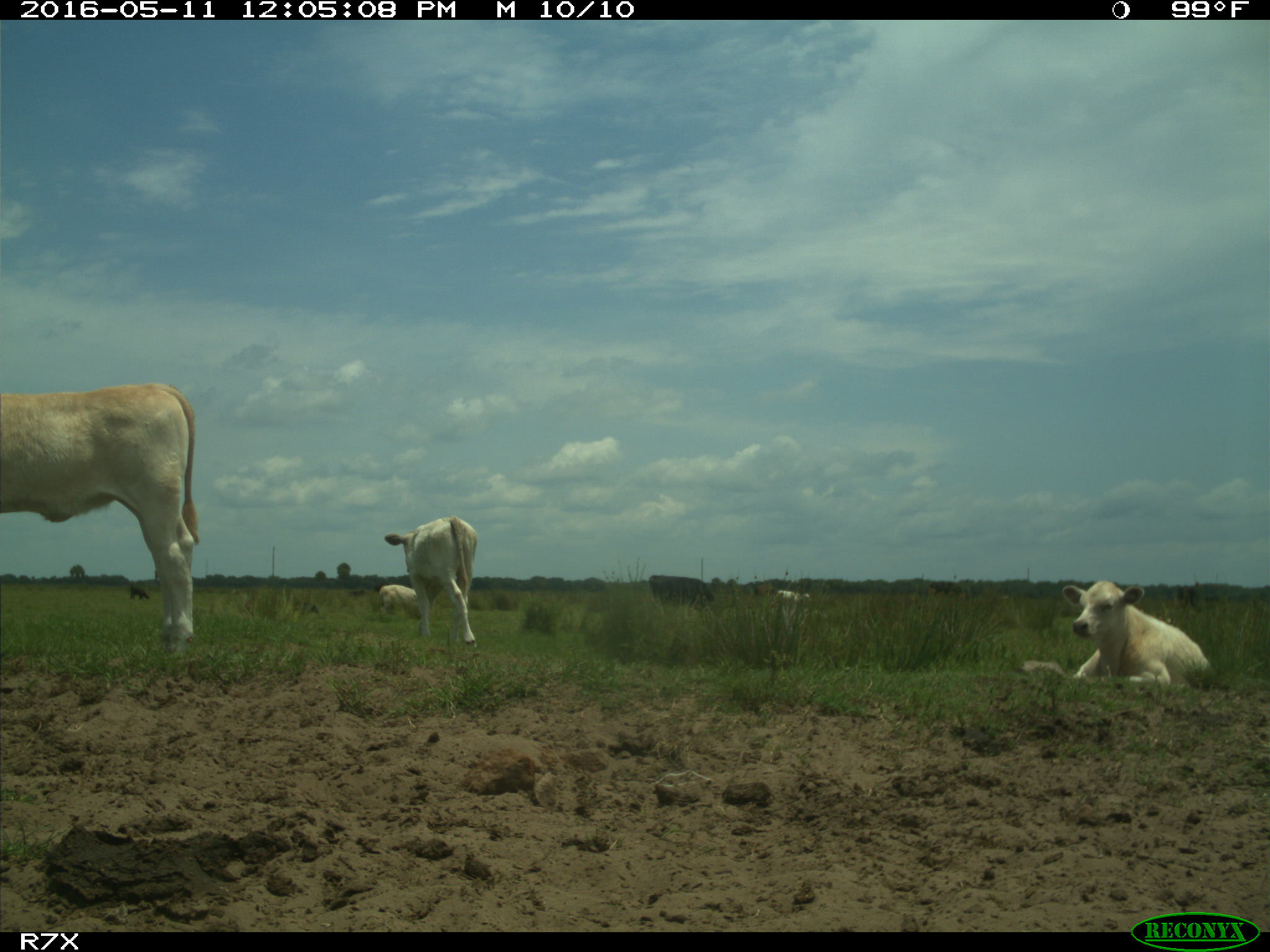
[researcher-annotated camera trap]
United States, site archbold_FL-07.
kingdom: Animalia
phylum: Chordata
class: Mammalia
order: Artiodactyla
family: Bovidae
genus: Bos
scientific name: Bos taurus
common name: domestic cow